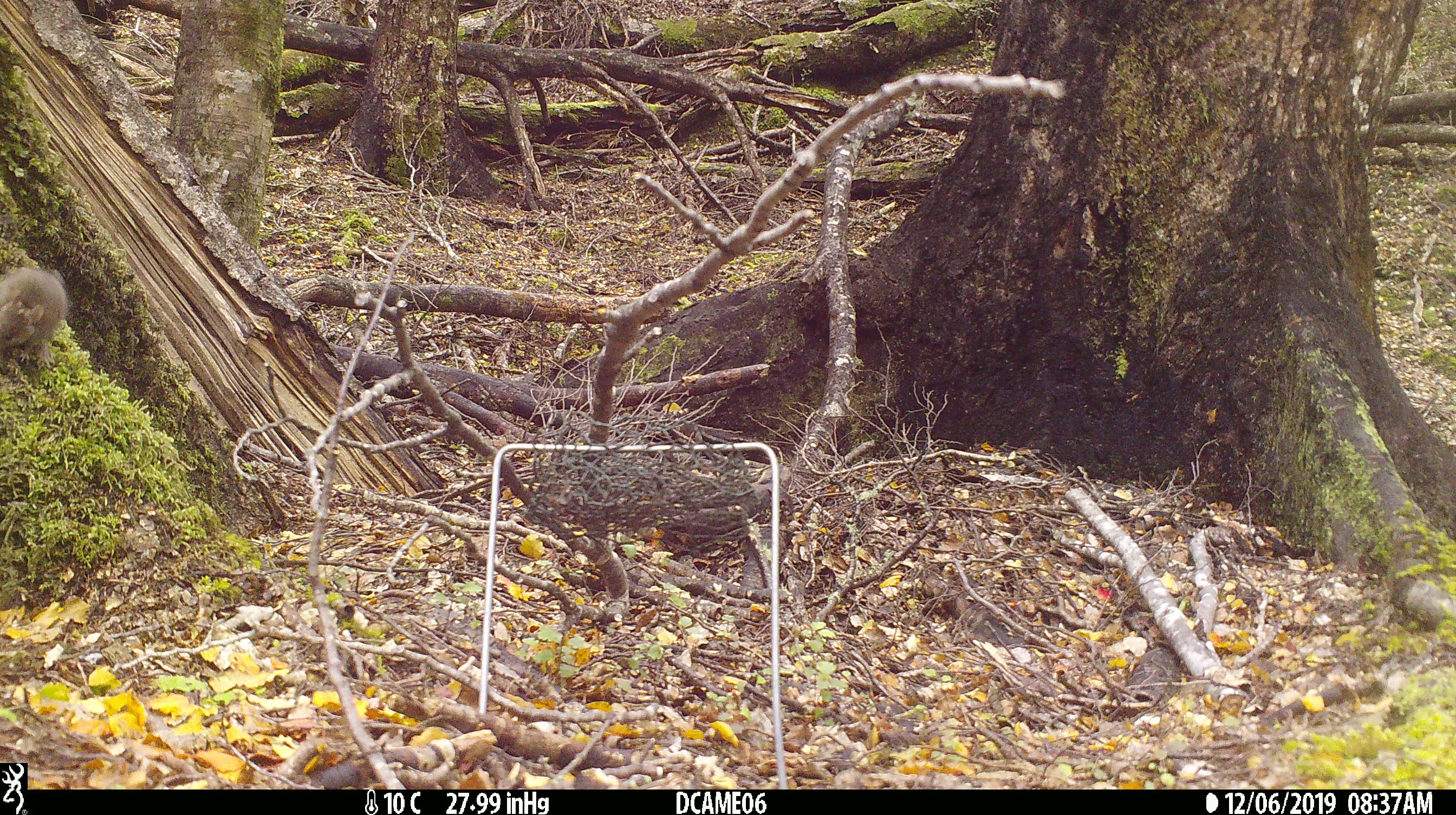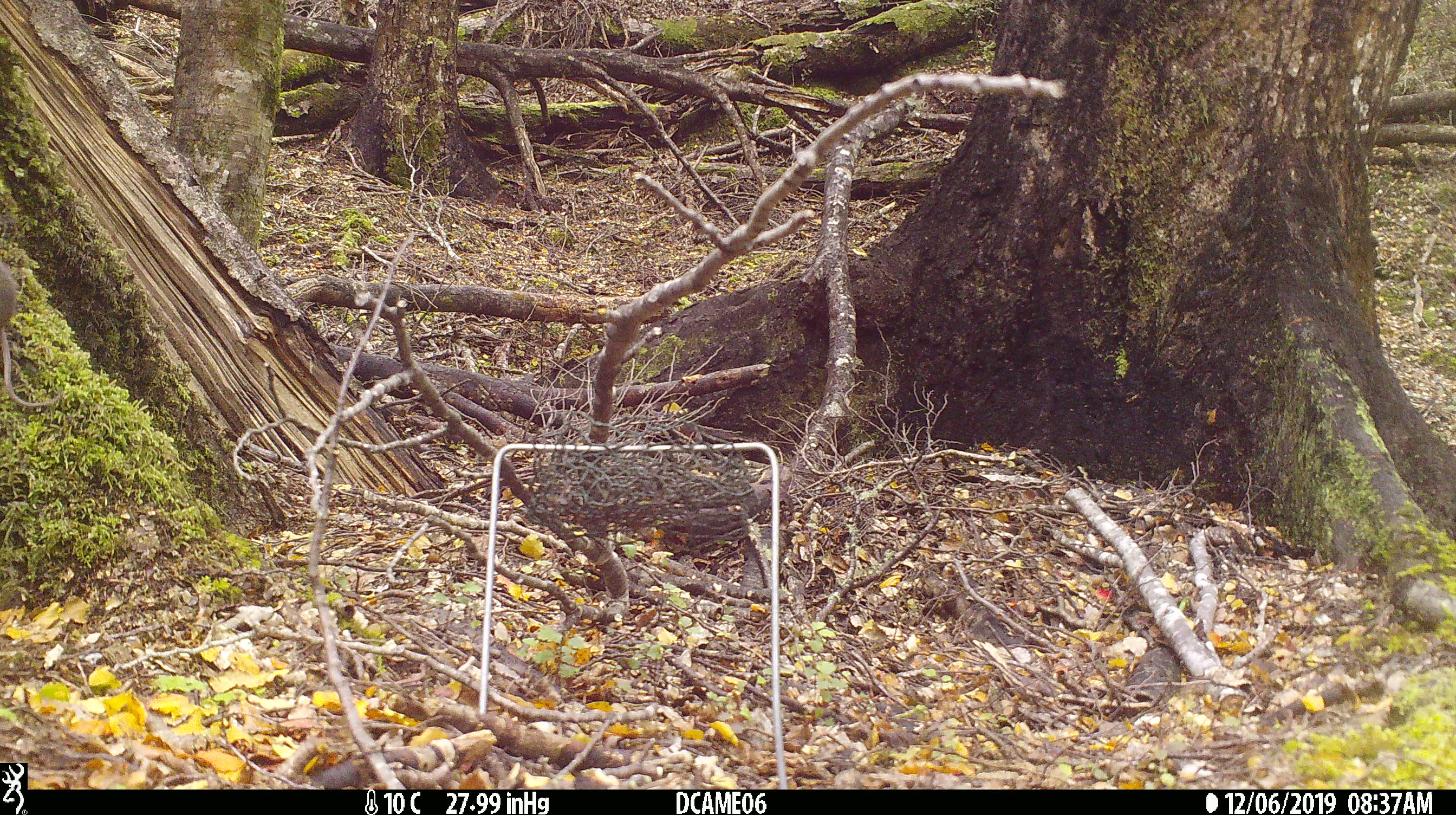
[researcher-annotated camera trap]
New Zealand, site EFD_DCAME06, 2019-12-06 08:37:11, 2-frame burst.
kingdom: Animalia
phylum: Chordata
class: Mammalia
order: Rodentia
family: Muridae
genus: Mus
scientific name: Mus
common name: mouse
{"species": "mouse (Mus)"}